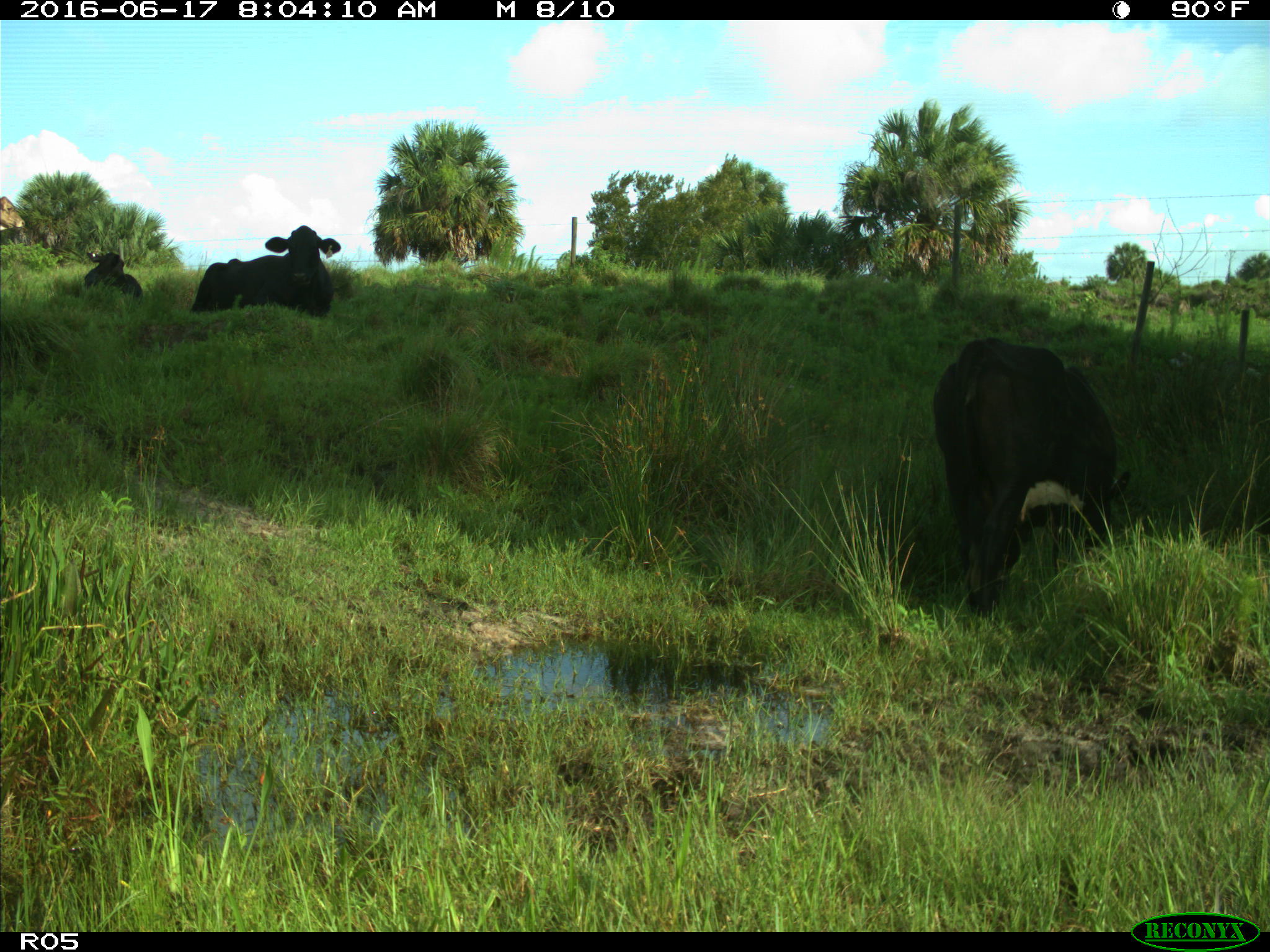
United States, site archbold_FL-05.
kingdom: Animalia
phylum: Chordata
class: Mammalia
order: Artiodactyla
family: Bovidae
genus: Bos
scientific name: Bos taurus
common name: domestic cow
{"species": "Bos taurus (domestic cow)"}